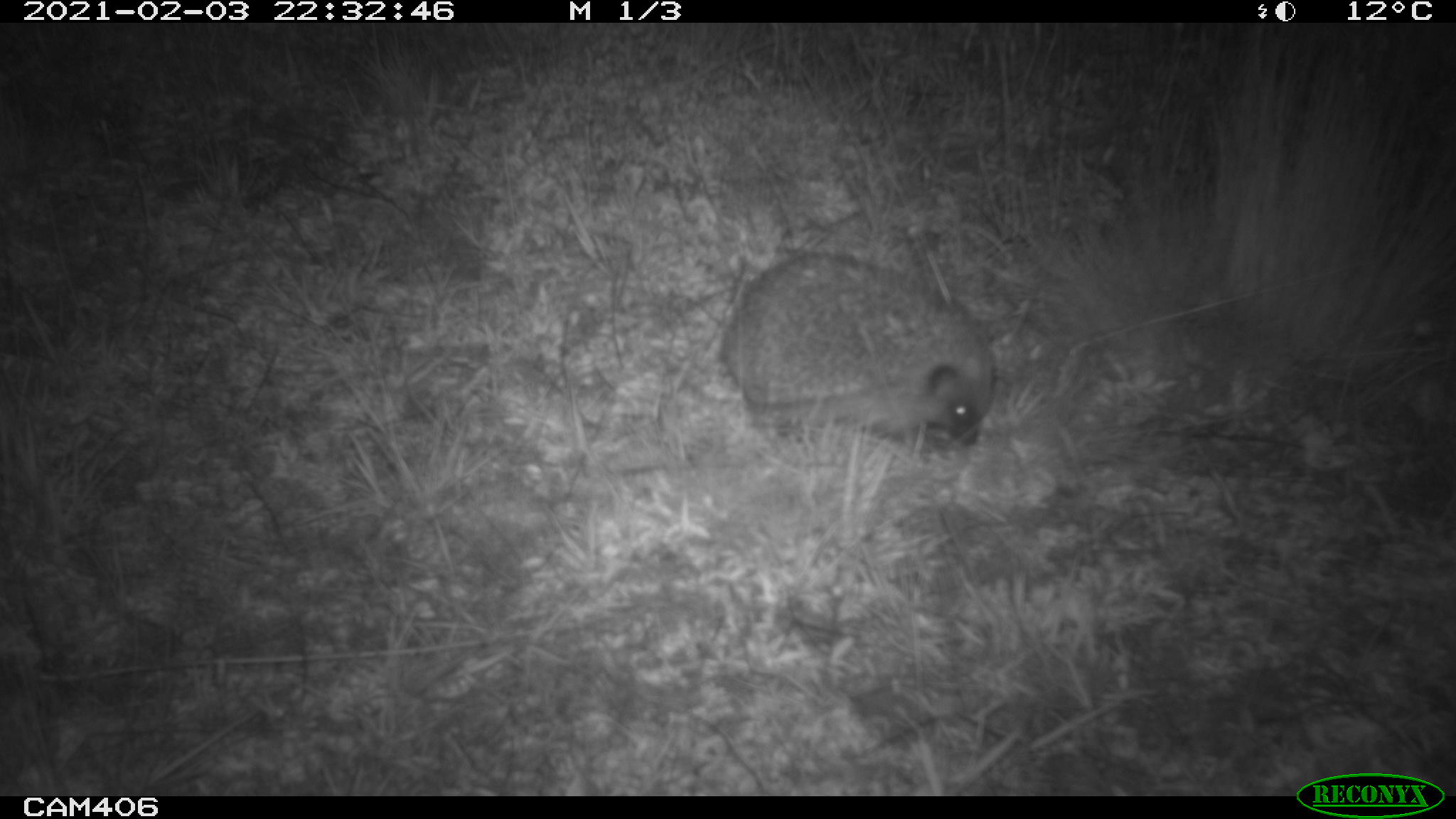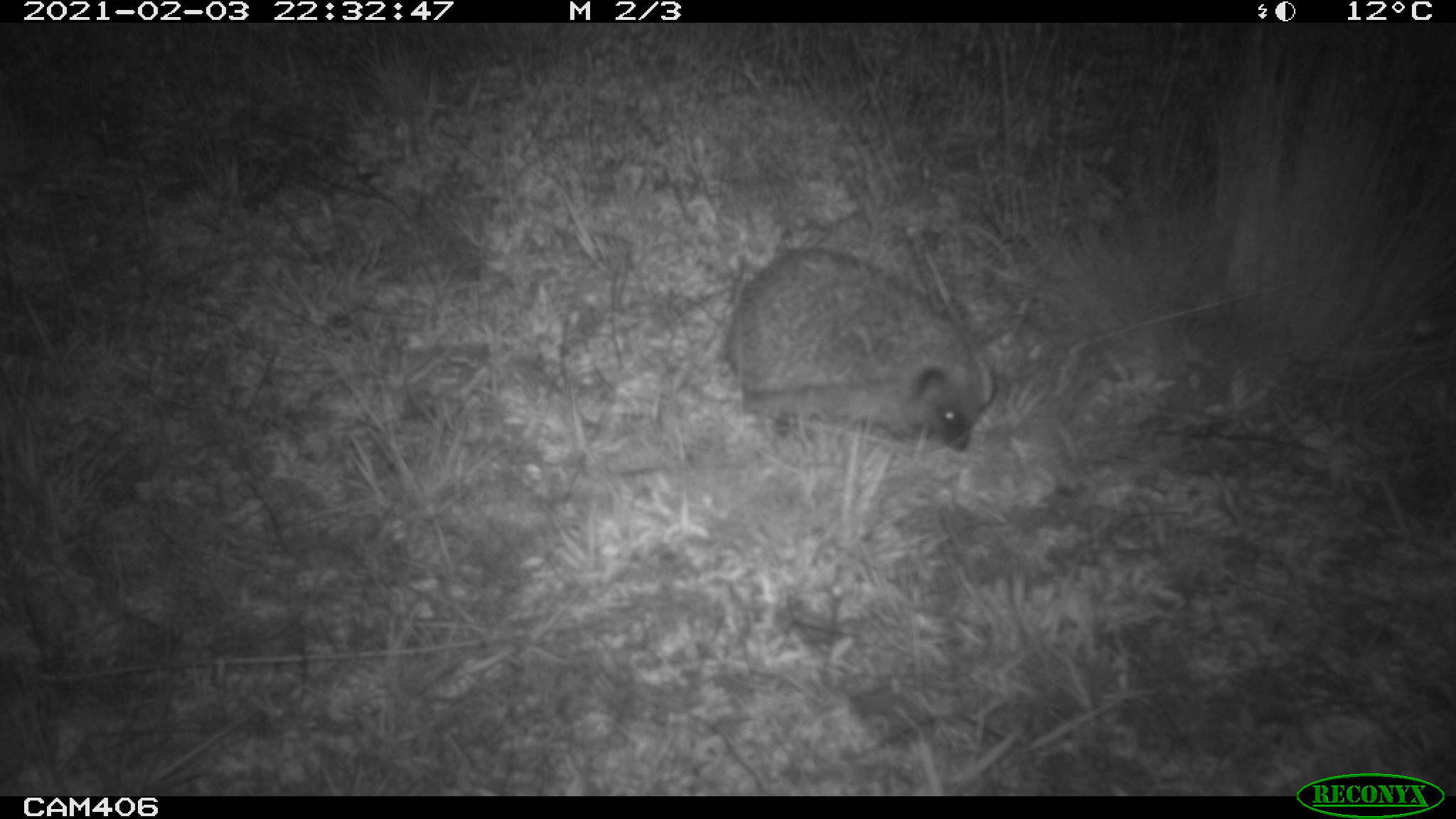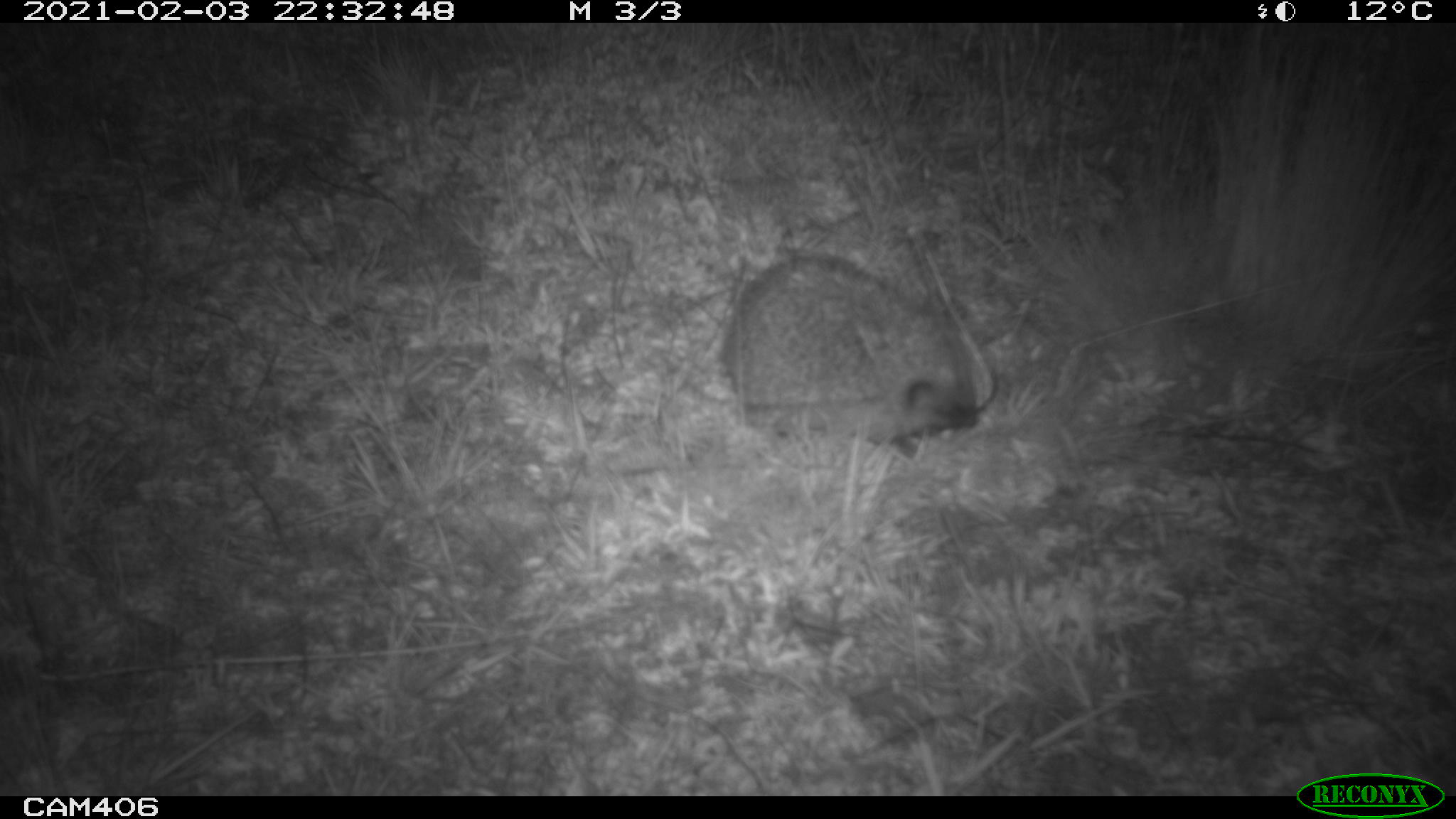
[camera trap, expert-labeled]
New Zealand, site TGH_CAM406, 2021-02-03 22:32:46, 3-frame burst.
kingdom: Animalia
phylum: Chordata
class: Mammalia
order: Eulipotyphla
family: Erinaceidae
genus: Erinaceus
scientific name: Erinaceus europaeus europaeus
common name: european hedgehog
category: hedgehog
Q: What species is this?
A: Hedgehog (european hedgehog) (Erinaceus europaeus europaeus).